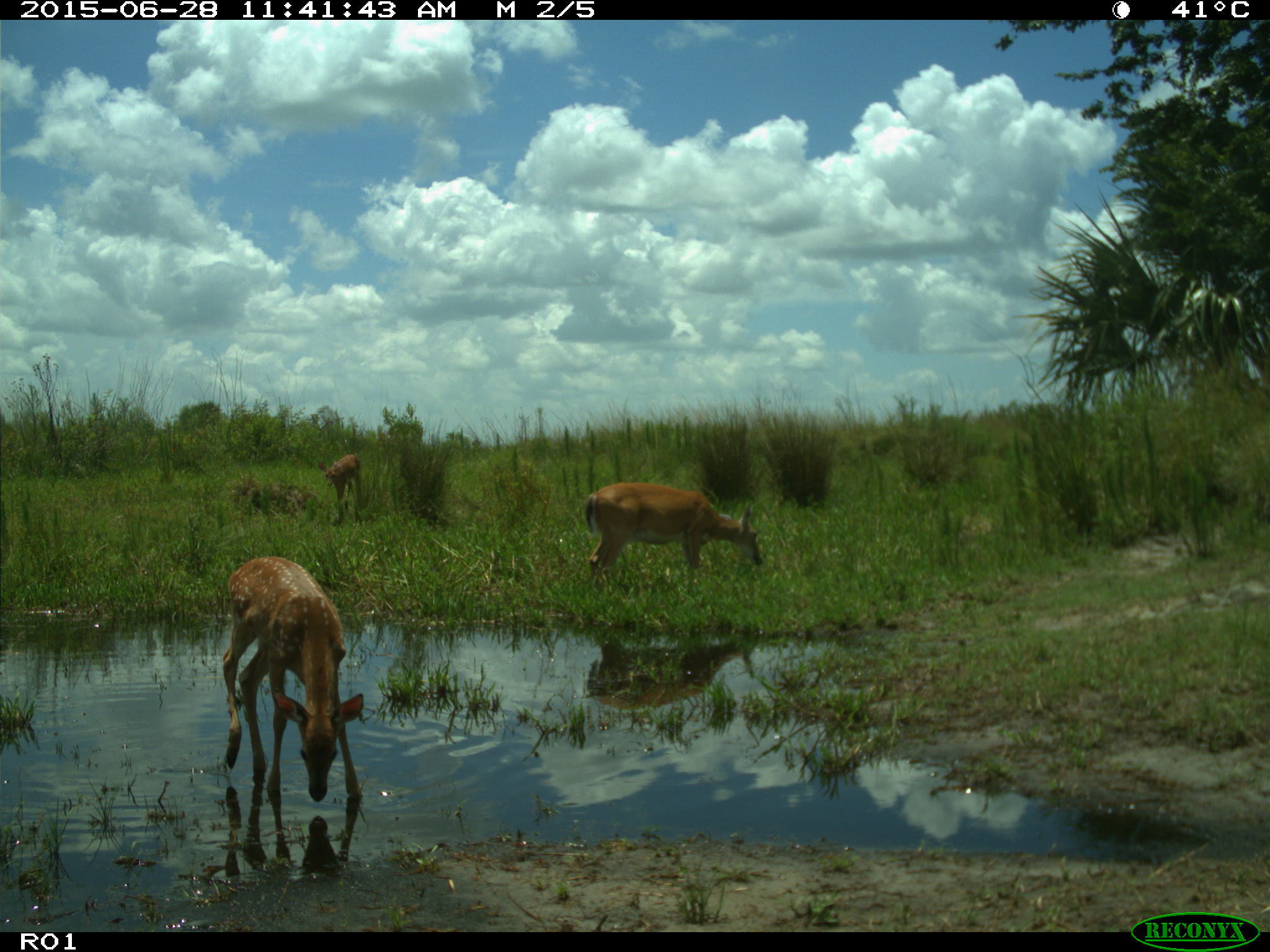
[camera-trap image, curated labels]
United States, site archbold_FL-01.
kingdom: Animalia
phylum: Chordata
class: Mammalia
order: Artiodactyla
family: Cervidae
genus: Odocoileus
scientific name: Odocoileus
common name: deer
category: unidentified deer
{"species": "unidentified deer (deer) (Odocoileus)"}